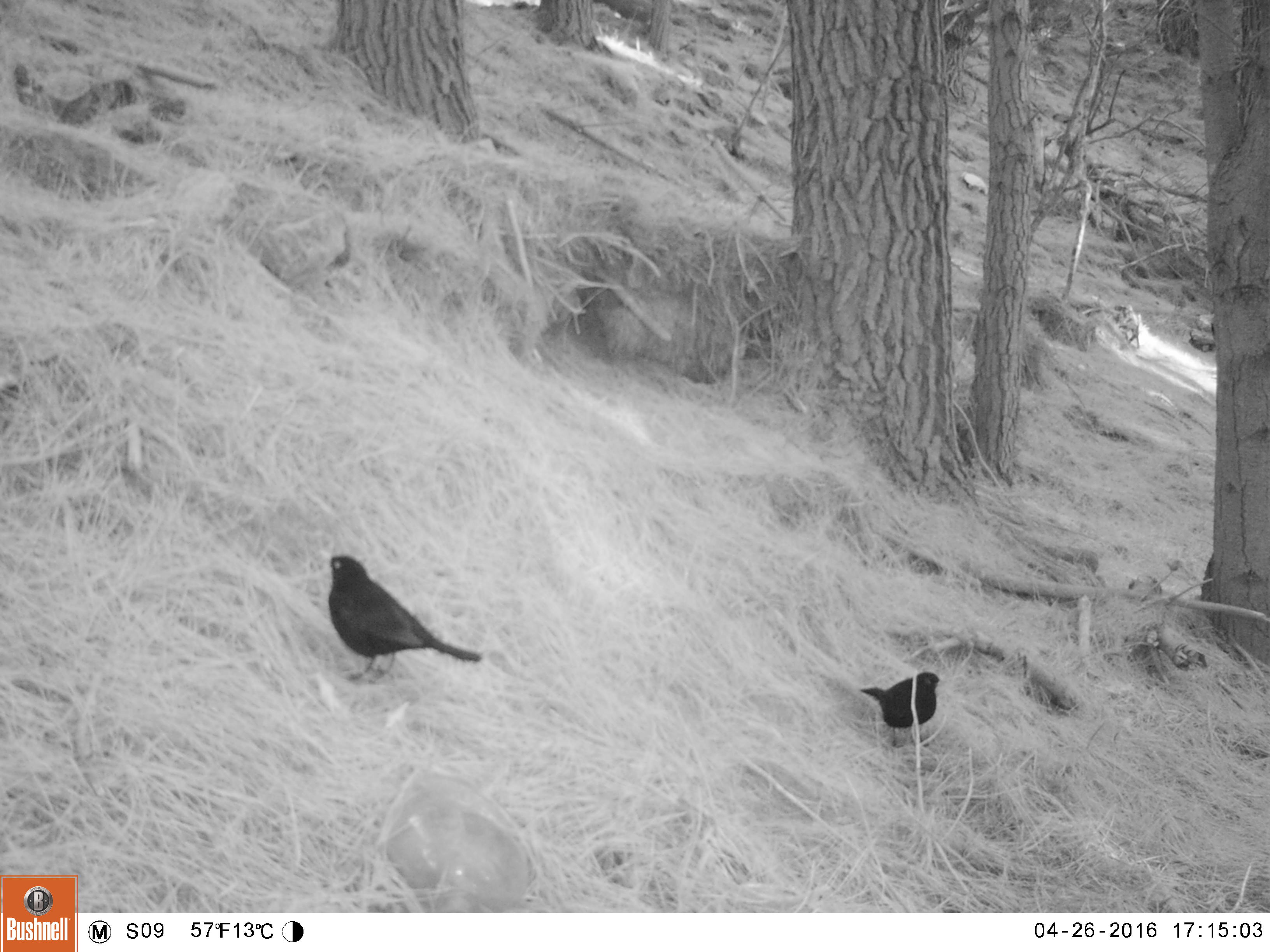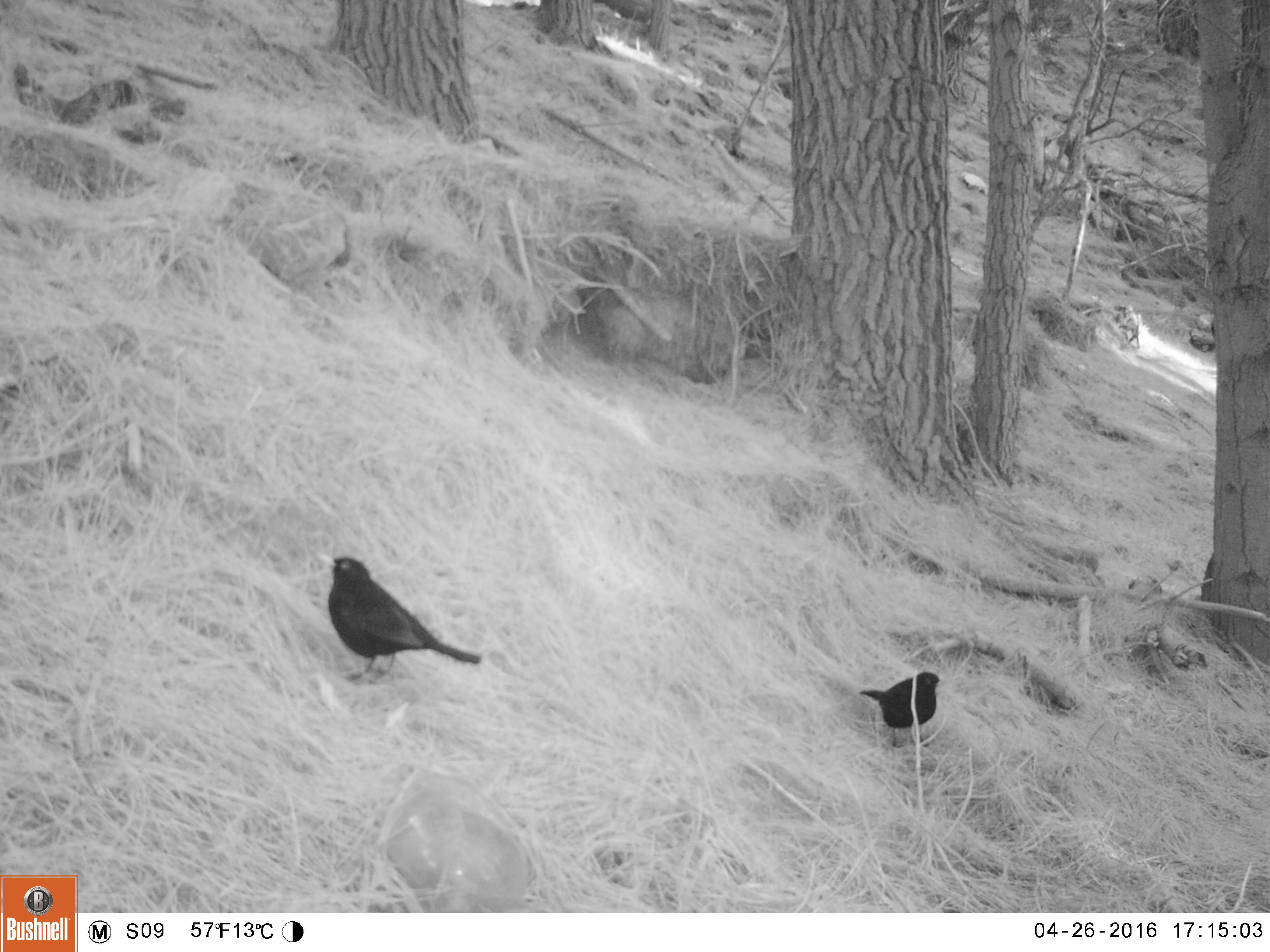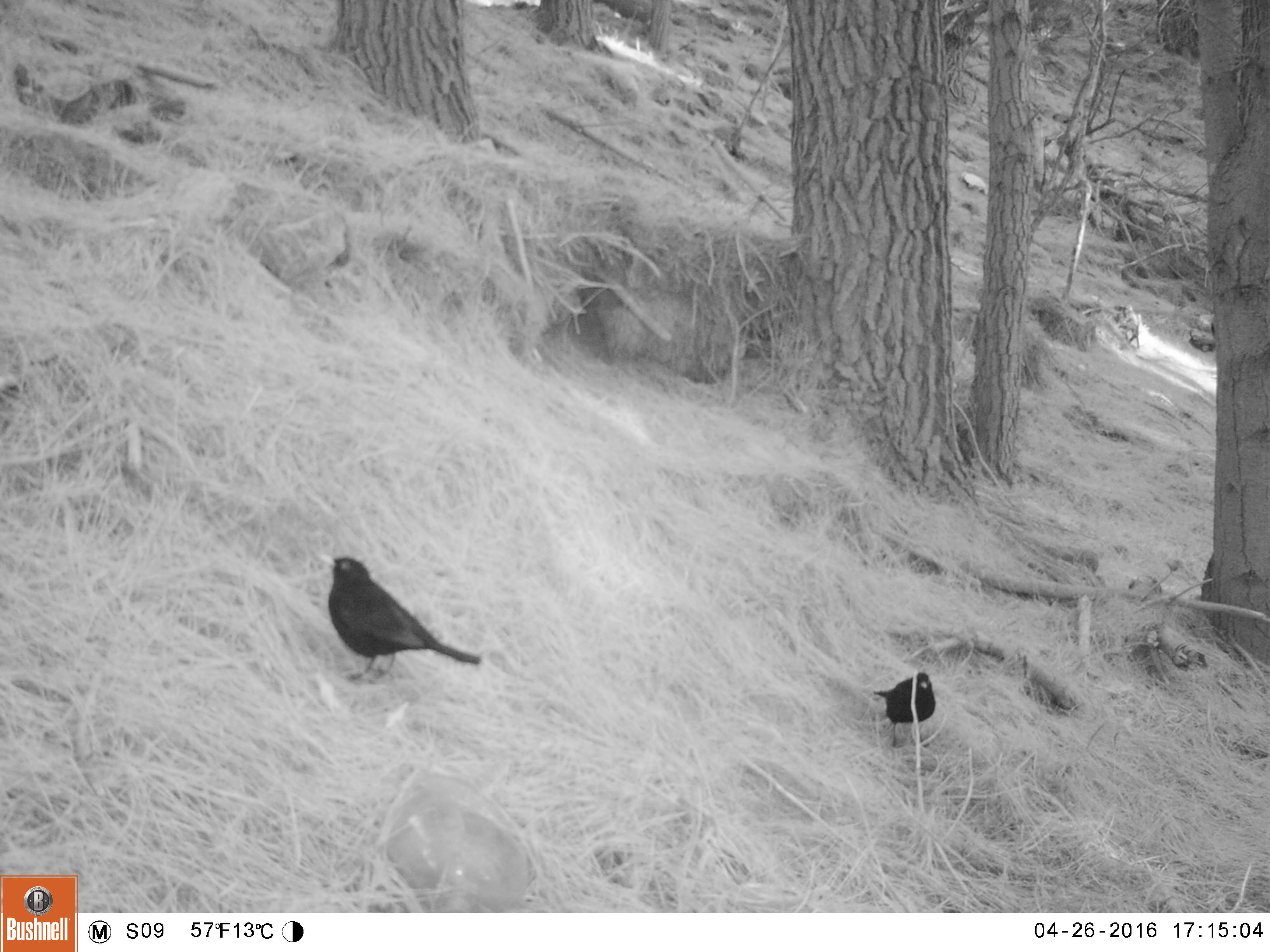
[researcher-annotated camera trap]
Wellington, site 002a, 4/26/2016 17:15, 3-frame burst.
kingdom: Animalia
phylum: Chordata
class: Aves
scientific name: Aves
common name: bird